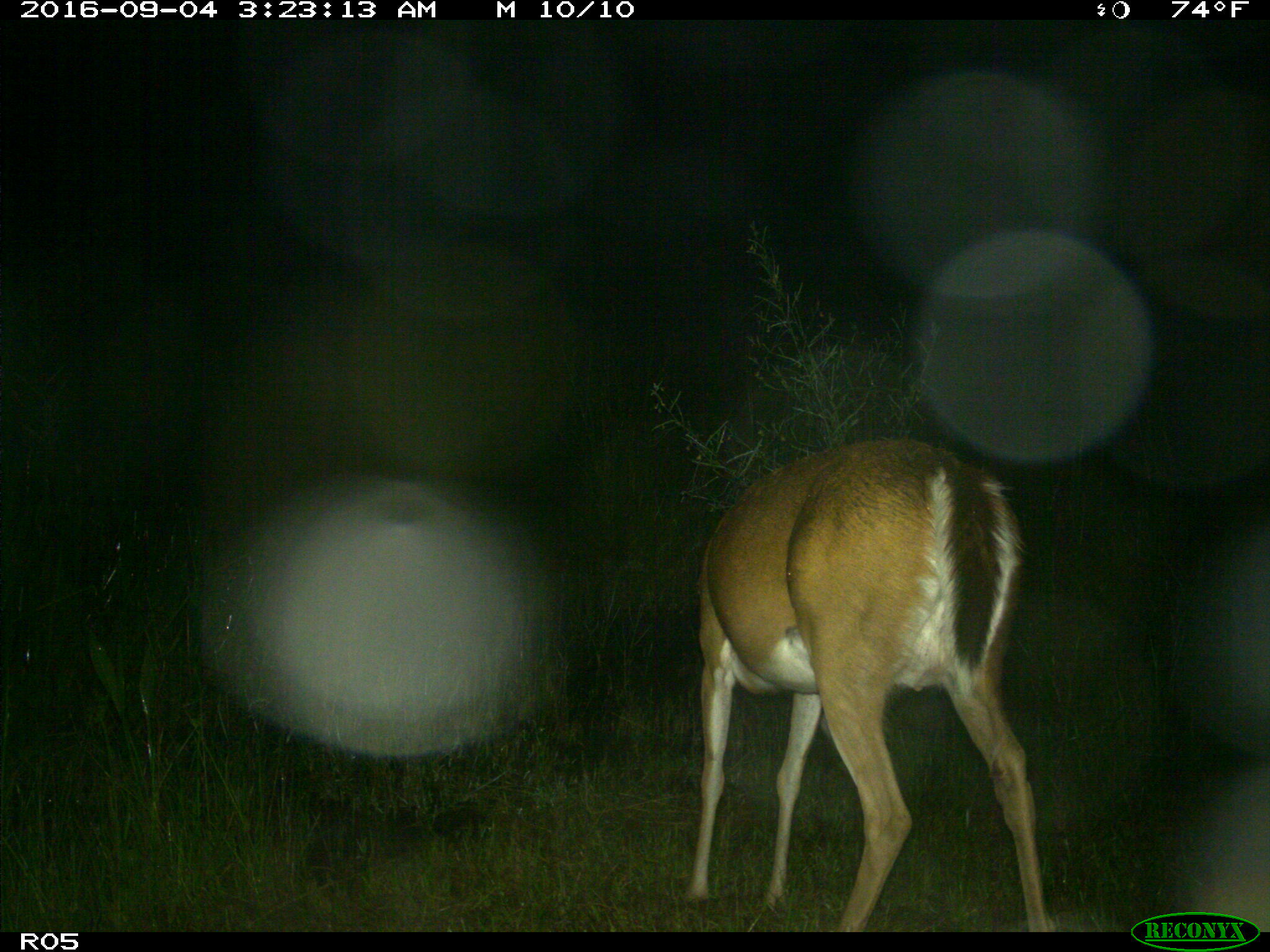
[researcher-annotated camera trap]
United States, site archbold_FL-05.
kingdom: Animalia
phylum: Chordata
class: Mammalia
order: Artiodactyla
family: Cervidae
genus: Odocoileus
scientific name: Odocoileus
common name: deer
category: unidentified deer